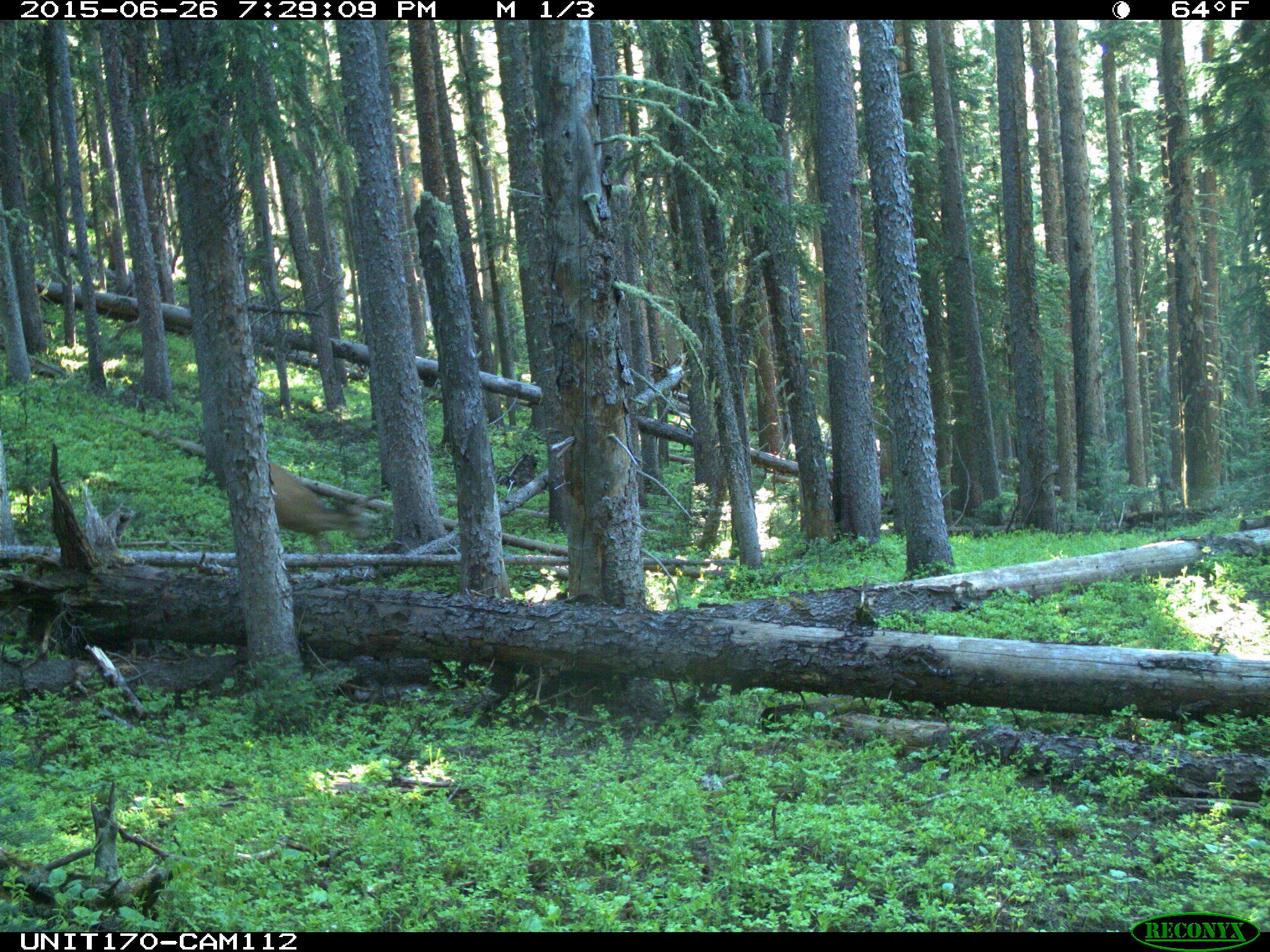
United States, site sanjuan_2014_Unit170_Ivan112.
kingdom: Animalia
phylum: Chordata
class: Mammalia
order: Artiodactyla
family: Cervidae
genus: Odocoileus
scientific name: Odocoileus hemionus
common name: mule deer